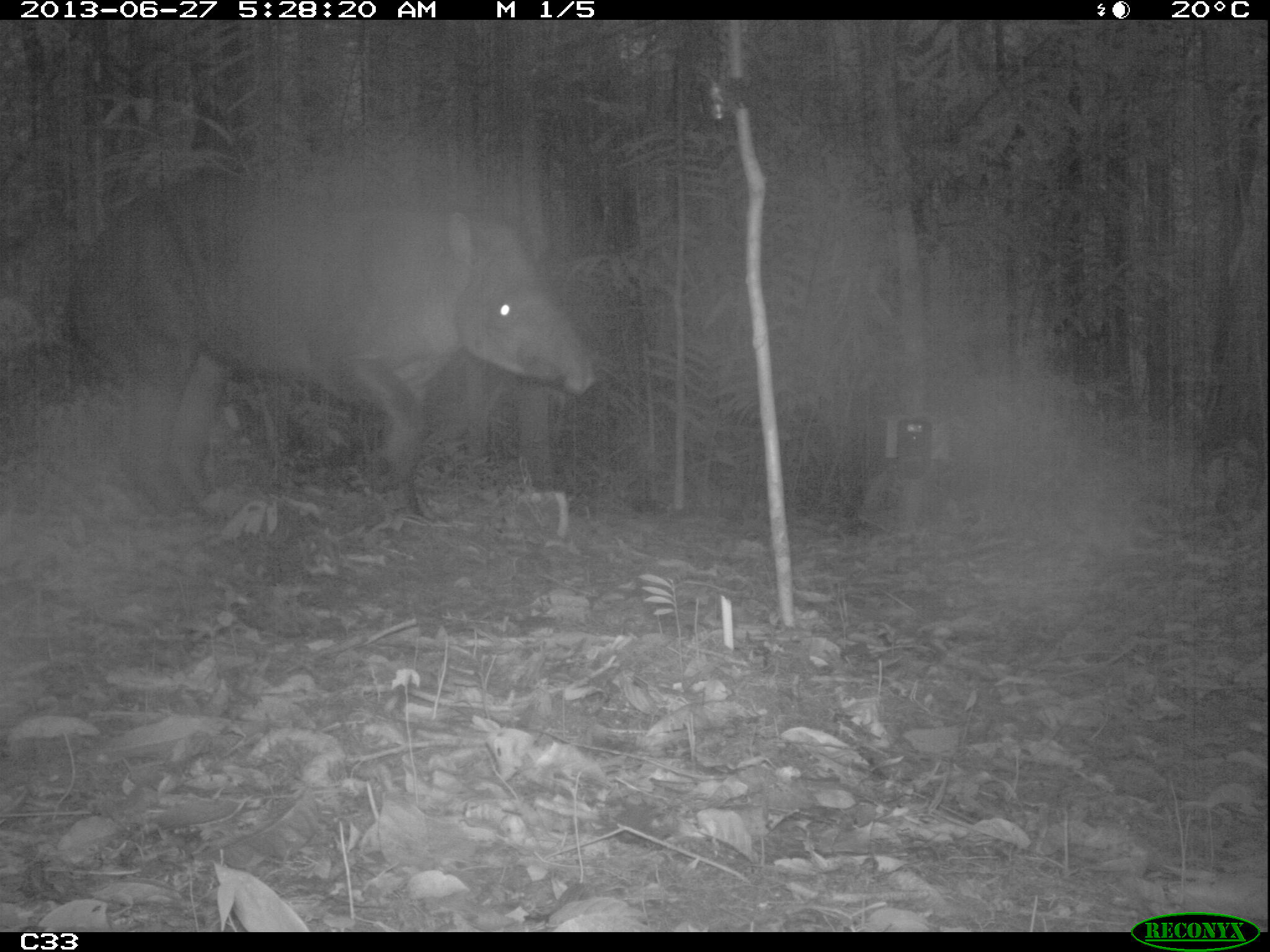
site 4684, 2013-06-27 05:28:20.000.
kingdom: Animalia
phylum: Chordata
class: Mammalia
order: Perissodactyla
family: Tapiridae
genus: Tapirus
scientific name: Tapirus terrestris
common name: south american tapir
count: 1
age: adult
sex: male